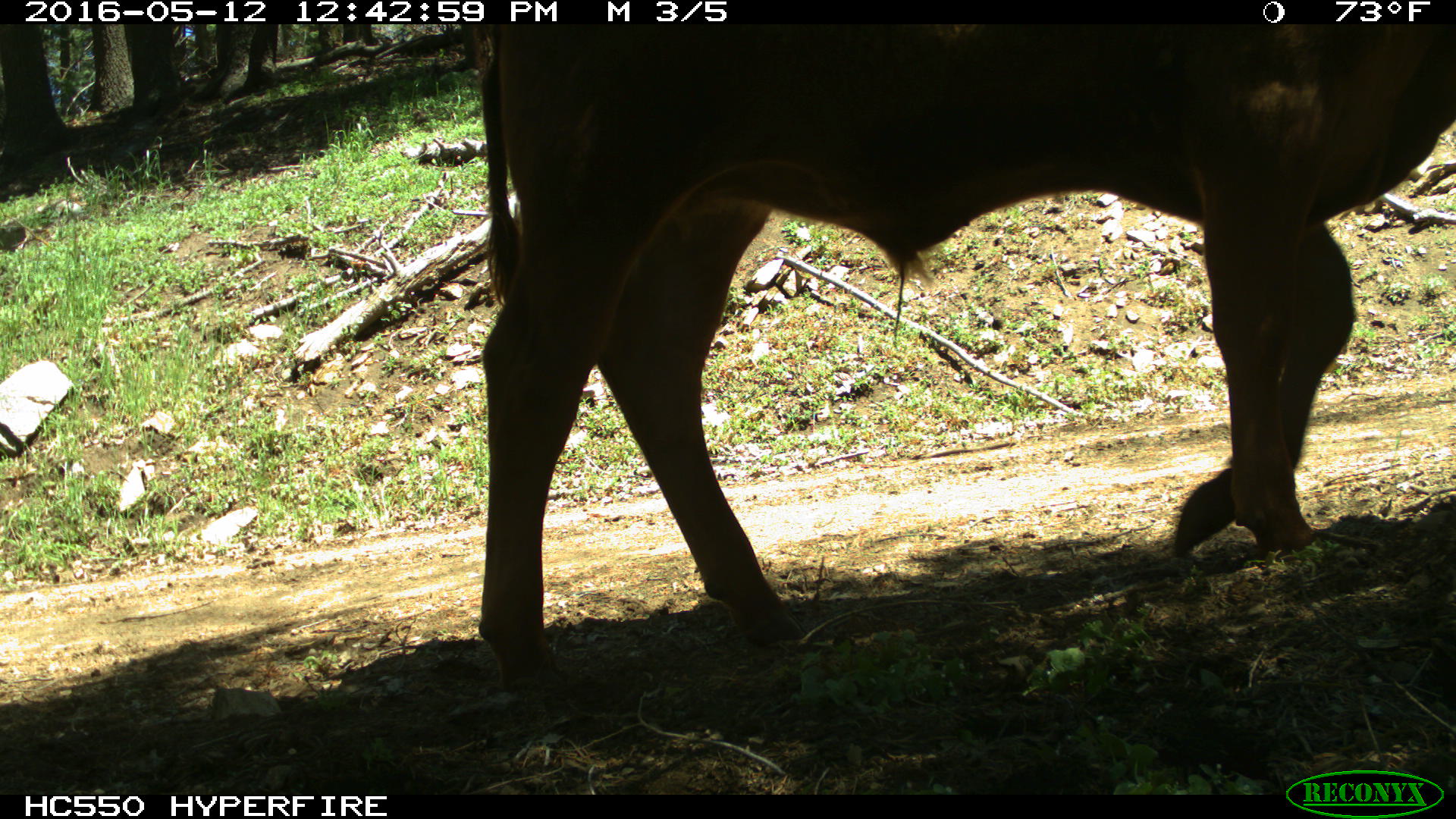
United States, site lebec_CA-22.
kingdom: Animalia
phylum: Chordata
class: Mammalia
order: Artiodactyla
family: Bovidae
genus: Bos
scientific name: Bos taurus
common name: domestic cow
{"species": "Bos taurus (domestic cow)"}